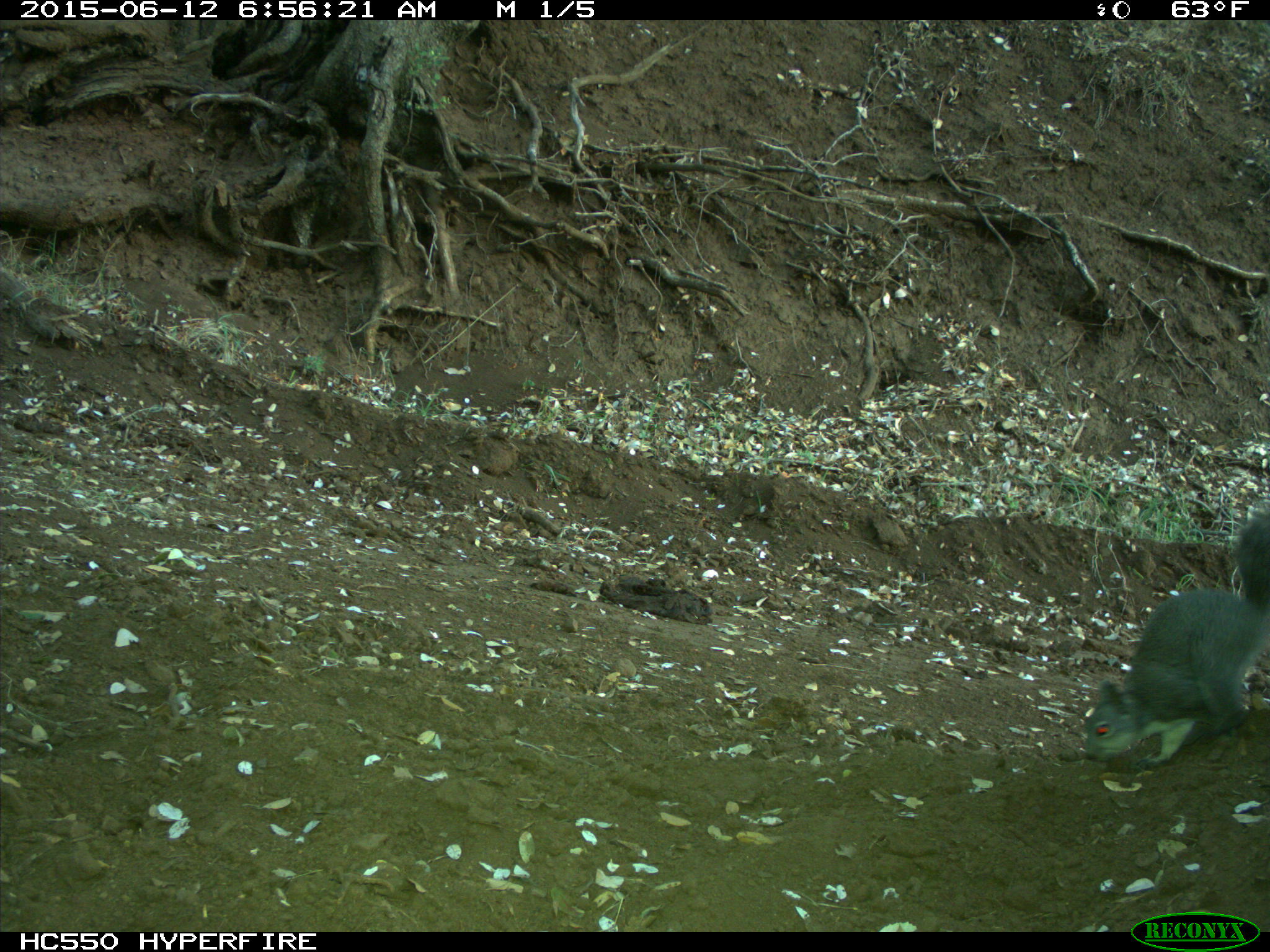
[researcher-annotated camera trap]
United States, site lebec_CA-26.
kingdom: Animalia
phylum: Chordata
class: Mammalia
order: Rodentia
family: Sciuridae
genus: Sciurus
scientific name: Sciurus carolinensis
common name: eastern gray squirrel